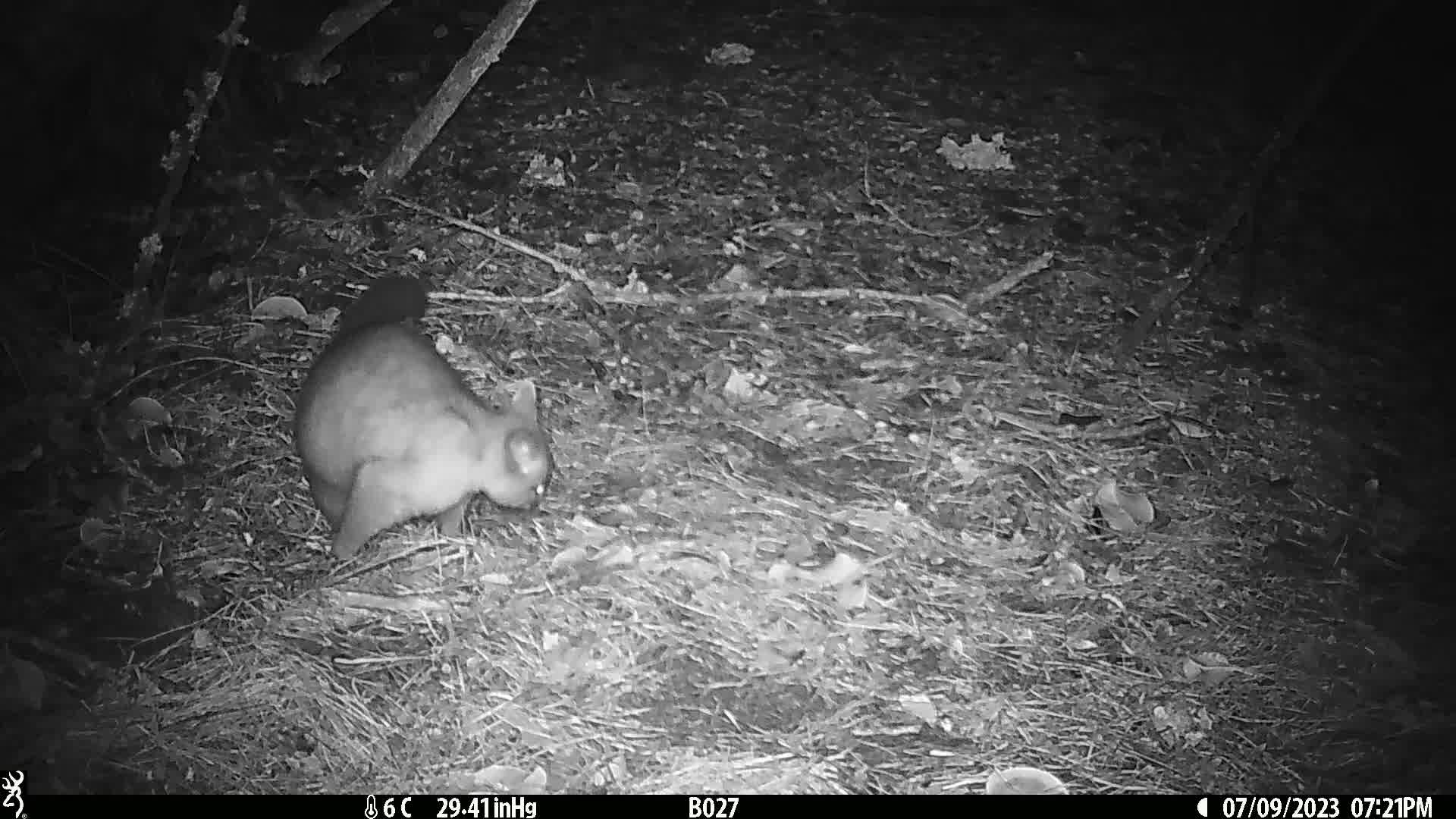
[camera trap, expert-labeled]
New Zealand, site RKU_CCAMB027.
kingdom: Animalia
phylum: Chordata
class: Mammalia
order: Diprotodontia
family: Phalangeridae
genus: Trichosurus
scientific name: Trichosurus vulpecula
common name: common brushtail possum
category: possum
Possum (common brushtail possum) (Trichosurus vulpecula).